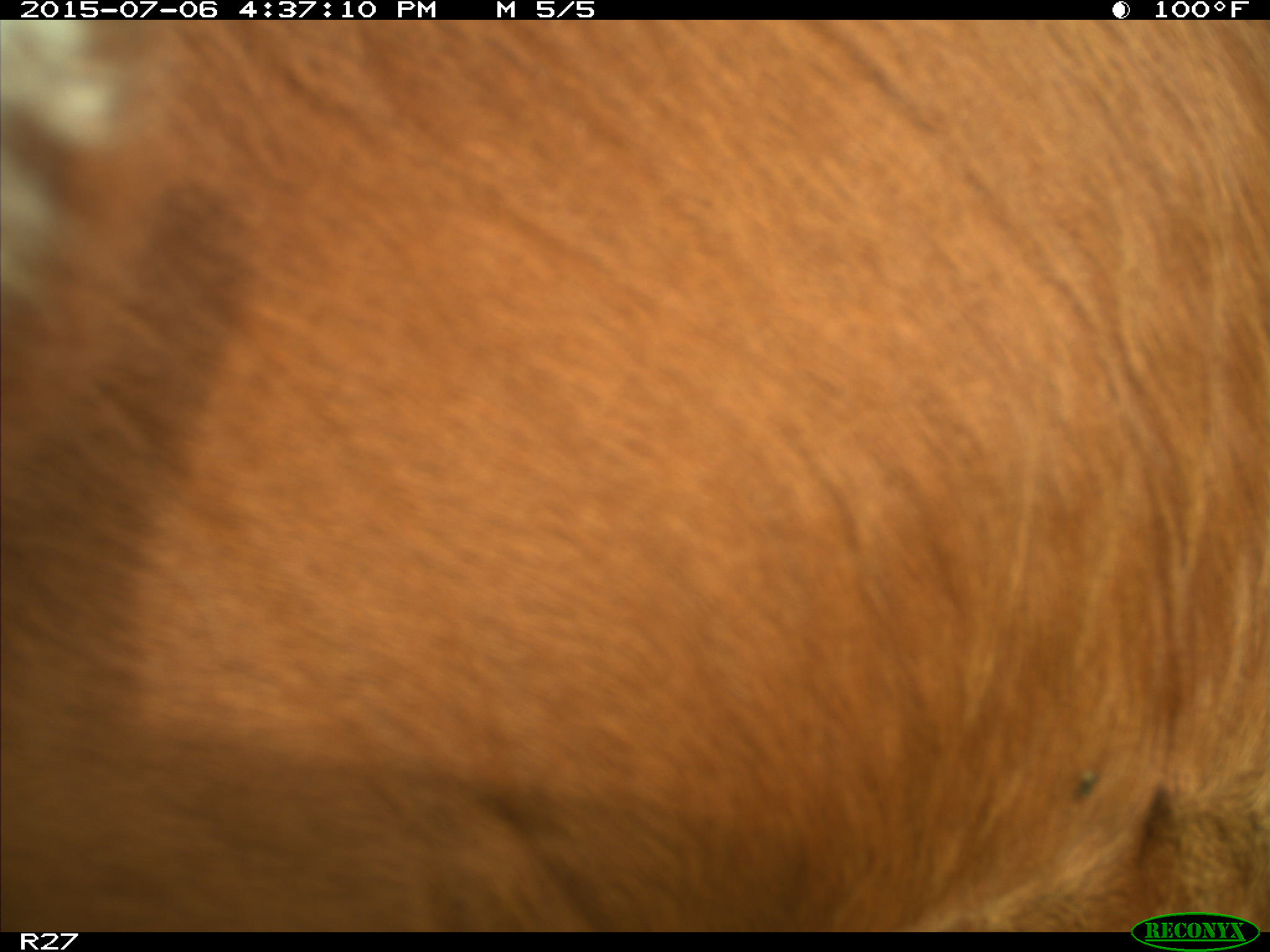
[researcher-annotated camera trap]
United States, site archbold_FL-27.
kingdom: Animalia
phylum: Chordata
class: Mammalia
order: Artiodactyla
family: Bovidae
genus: Bos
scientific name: Bos taurus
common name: domestic cow